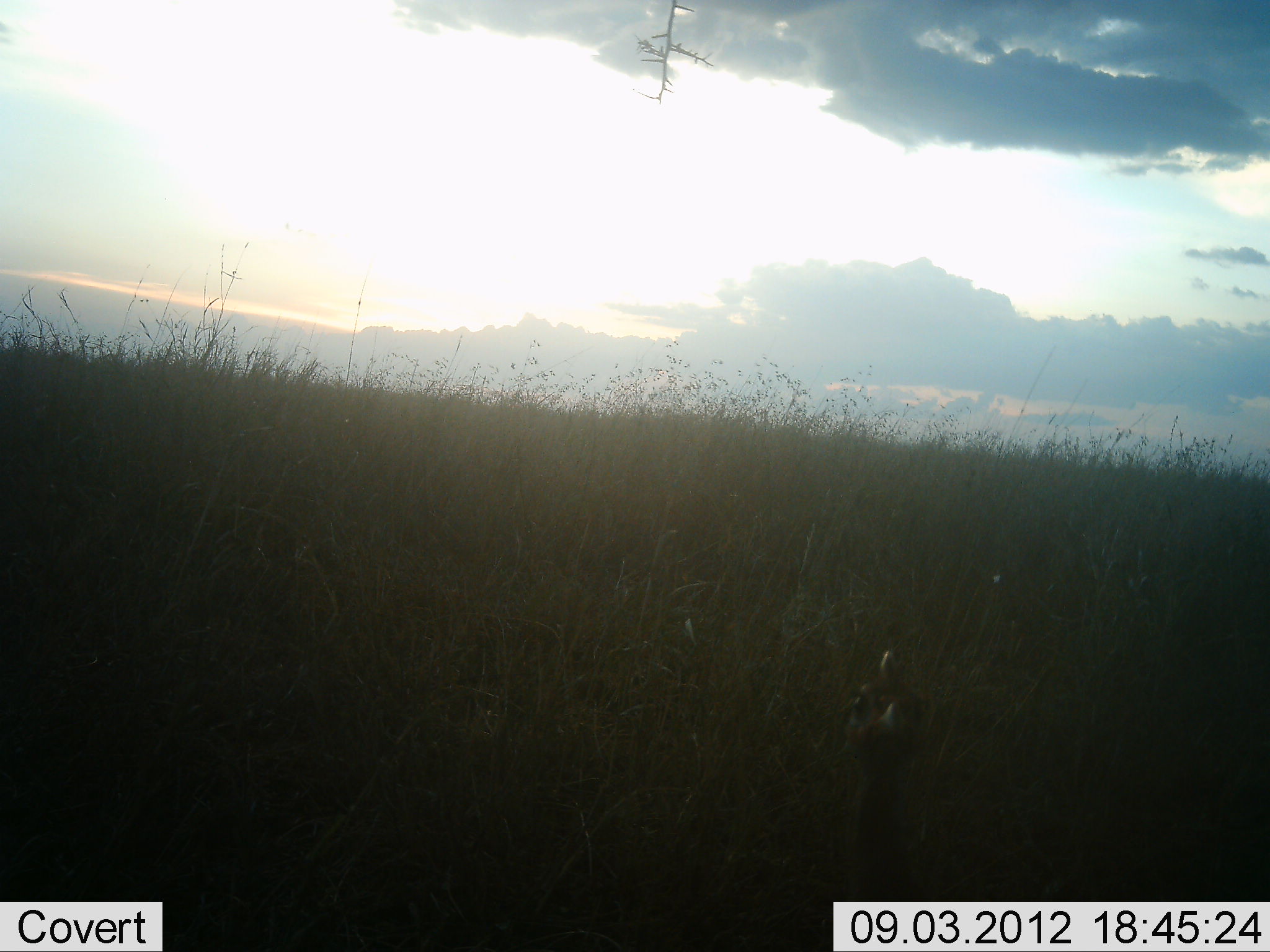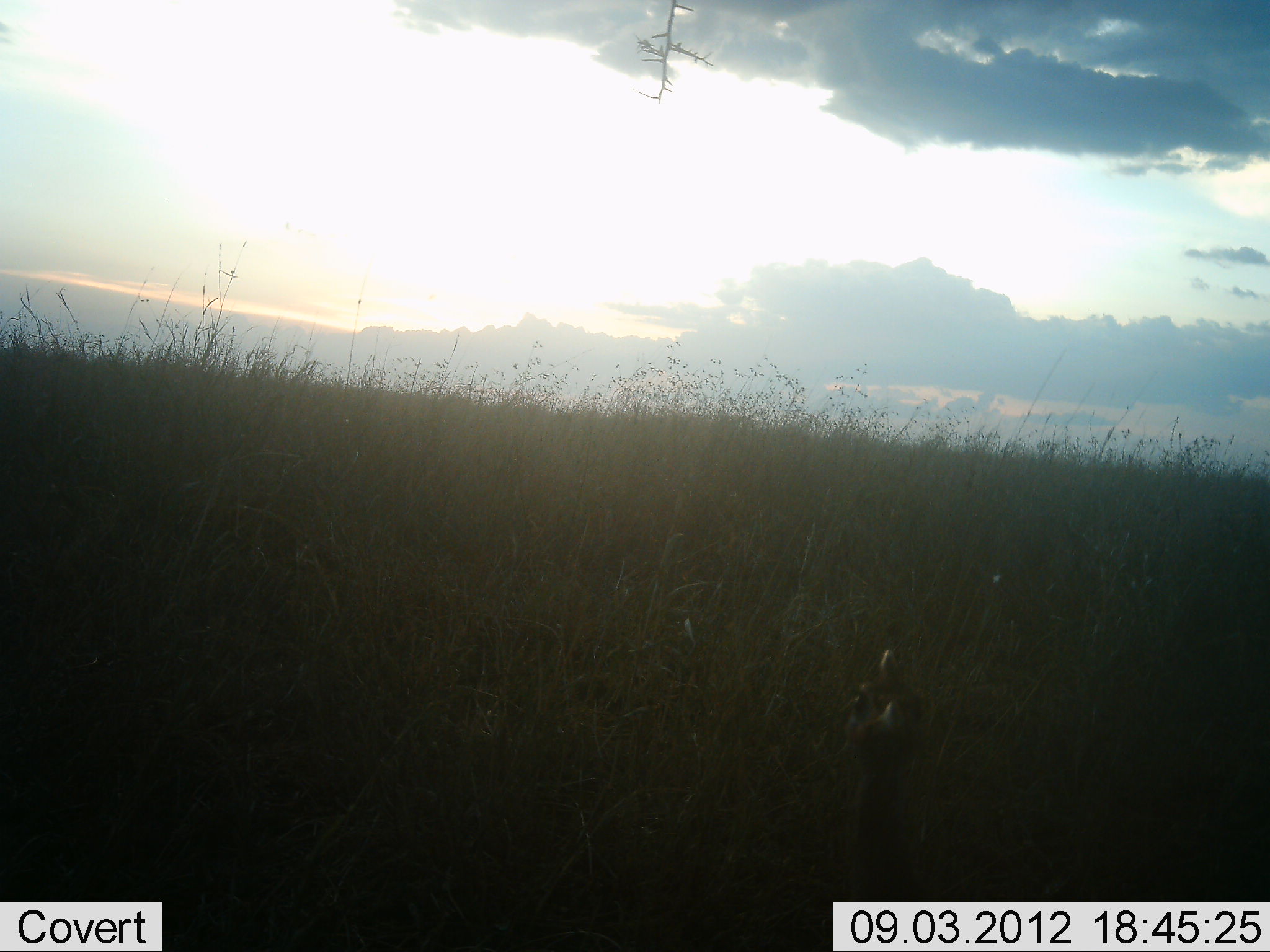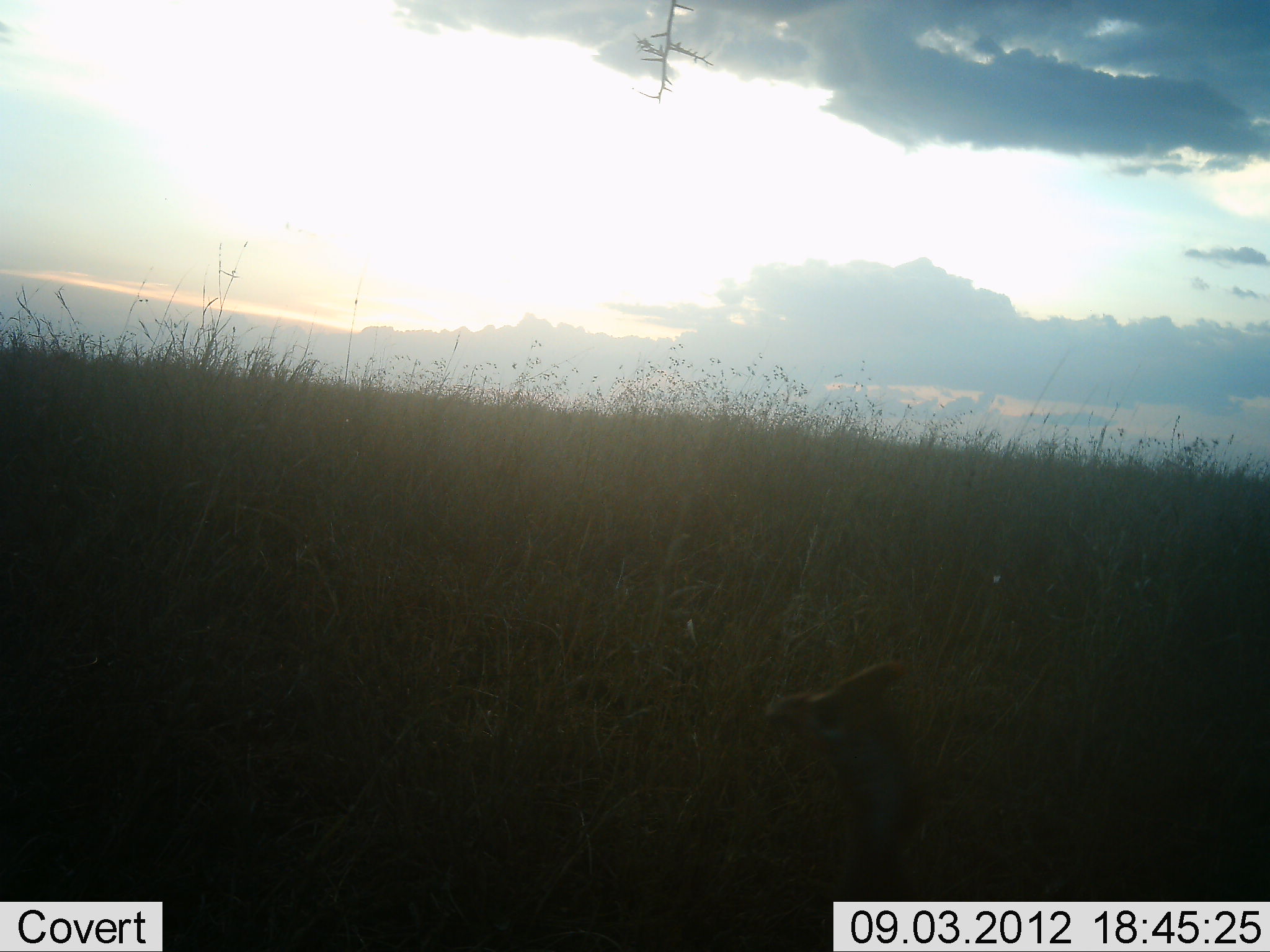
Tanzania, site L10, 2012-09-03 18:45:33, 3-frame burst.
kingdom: Animalia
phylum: Chordata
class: Aves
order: Galliformes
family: Numididae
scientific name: Numididae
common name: guinea fowl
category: guineafowl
Guineafowl (guinea fowl) (Numididae), count 1. Behavior (volunteer vote fractions): standing 90%, resting 0%, moving 10%, interacting 10%. Young present (vote fraction): 0%. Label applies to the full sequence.